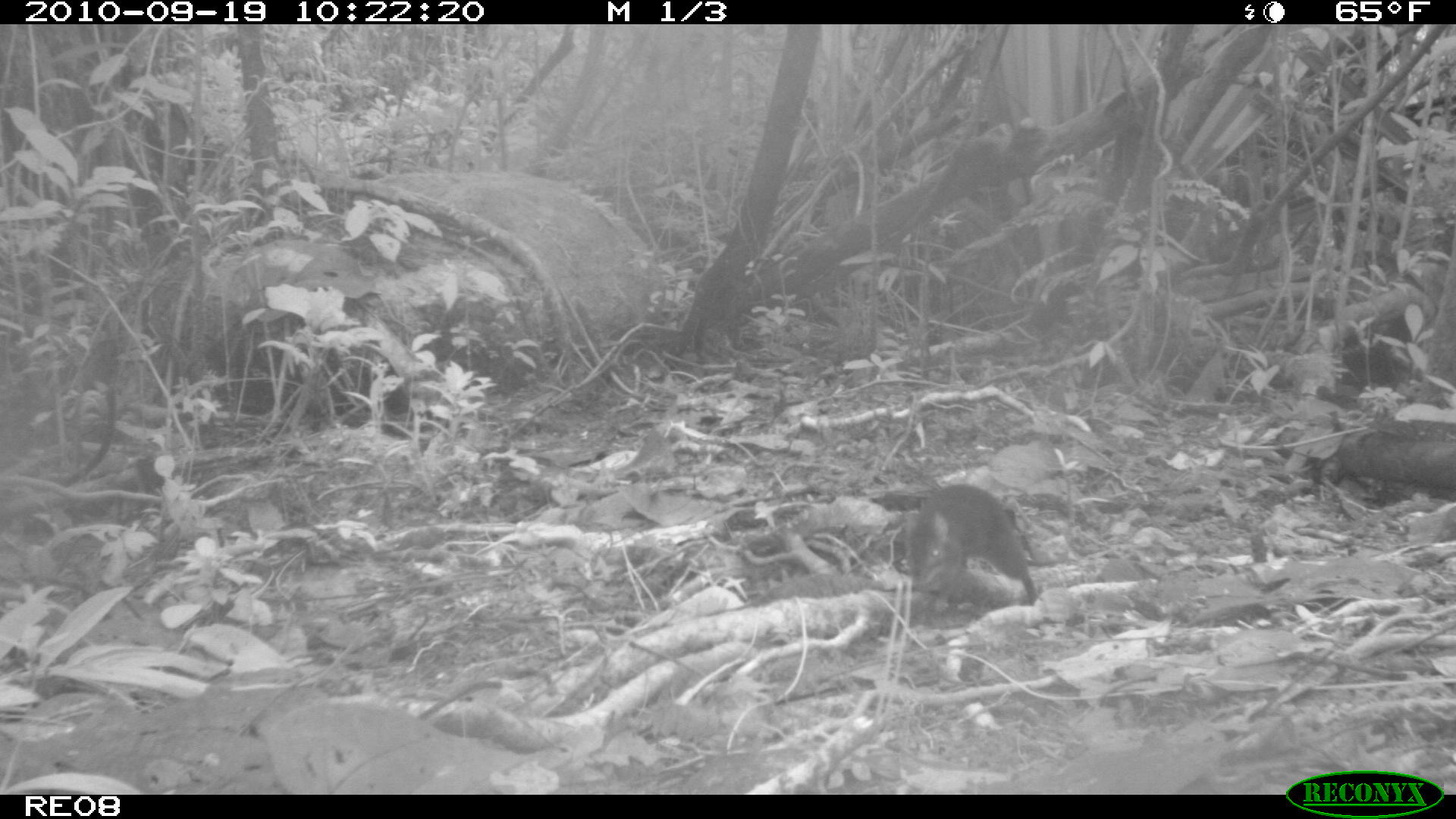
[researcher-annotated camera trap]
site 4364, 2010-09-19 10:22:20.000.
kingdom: Animalia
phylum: Chordata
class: Mammalia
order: Rodentia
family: Muridae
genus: Rattus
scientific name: Rattus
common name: rodent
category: unknown rat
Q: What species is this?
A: Unknown rat (rodent) (Rattus).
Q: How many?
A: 1.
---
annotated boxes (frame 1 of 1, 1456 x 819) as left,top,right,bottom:
unknown rat: 890,483,1039,617